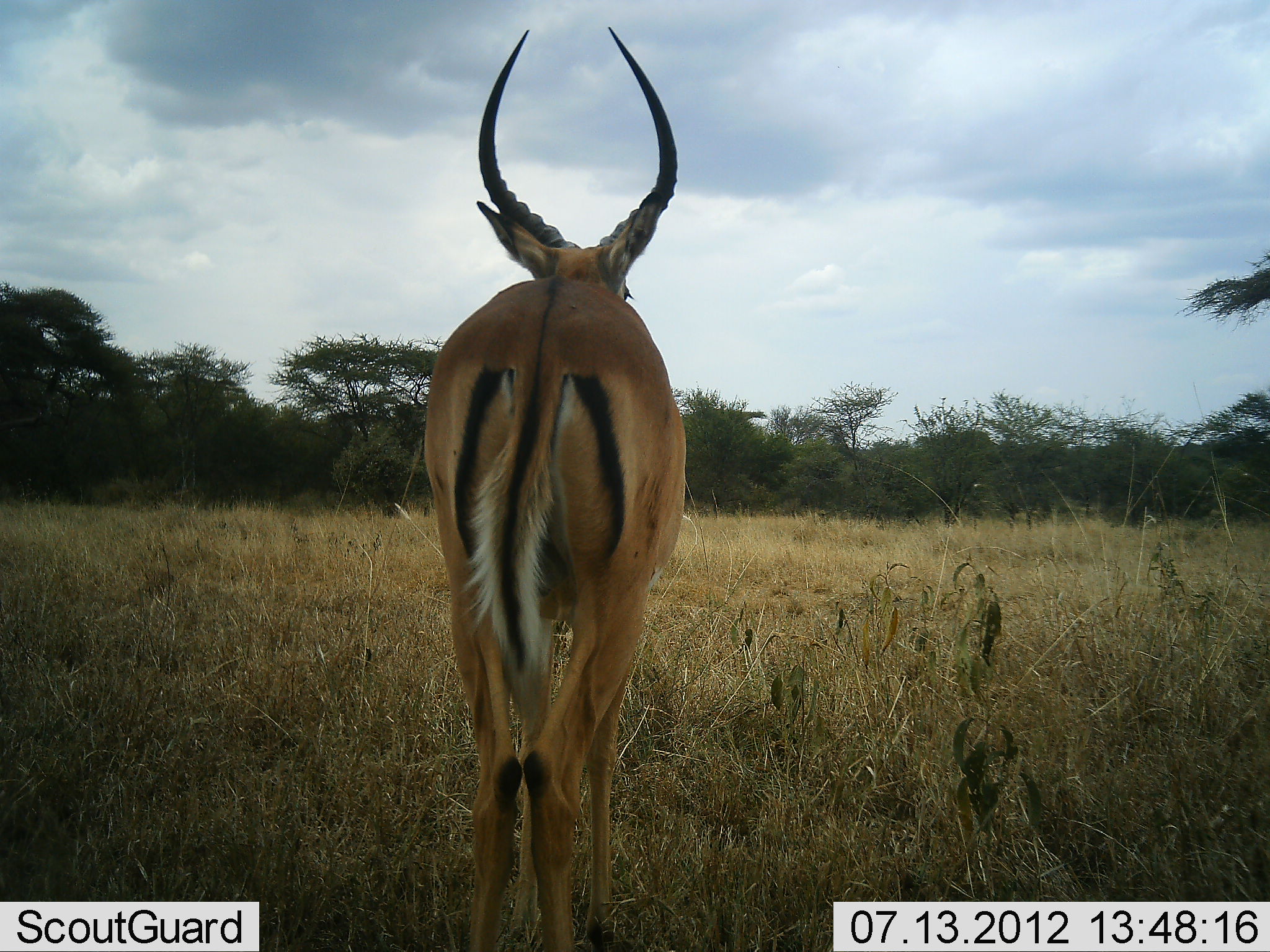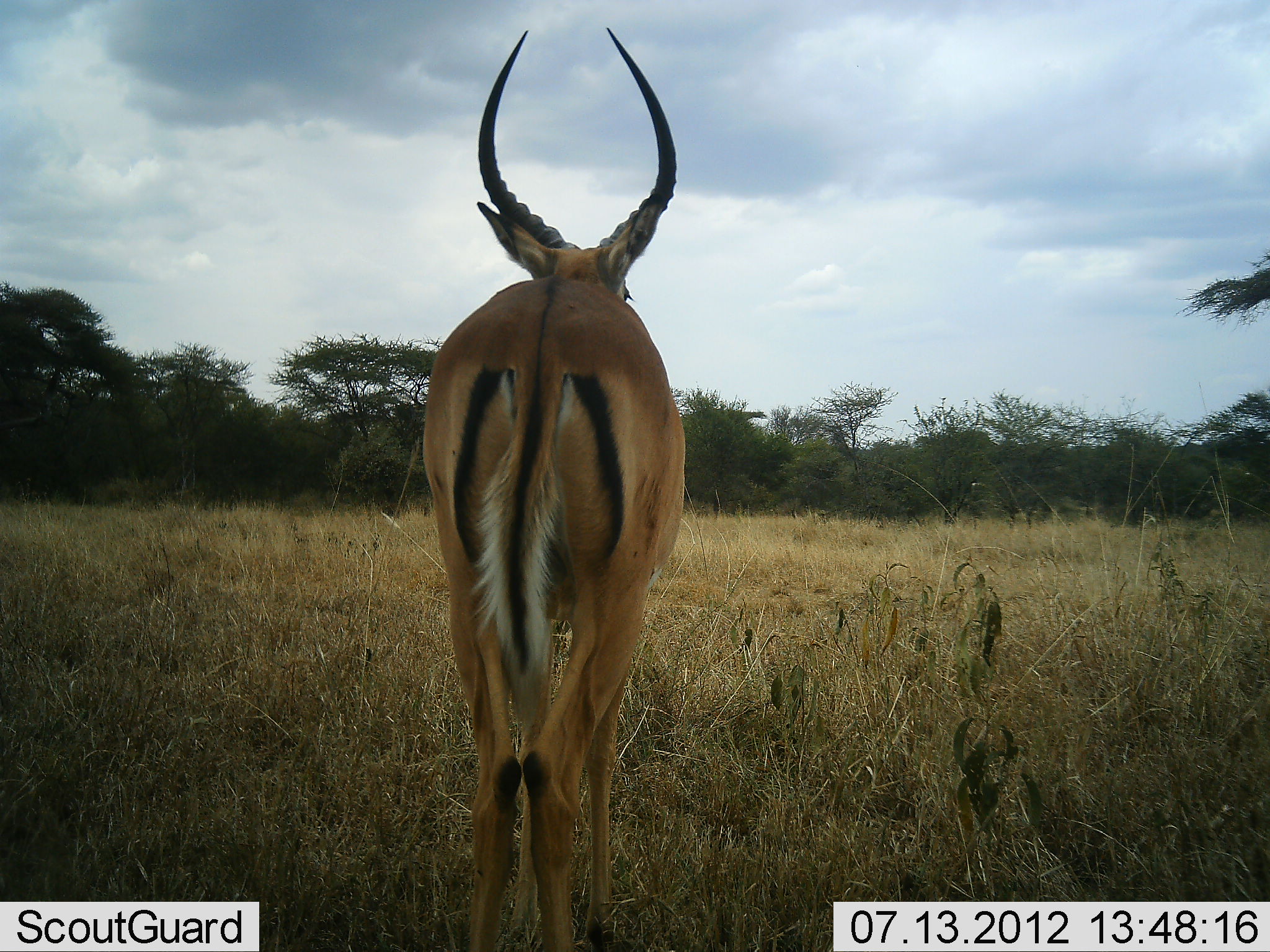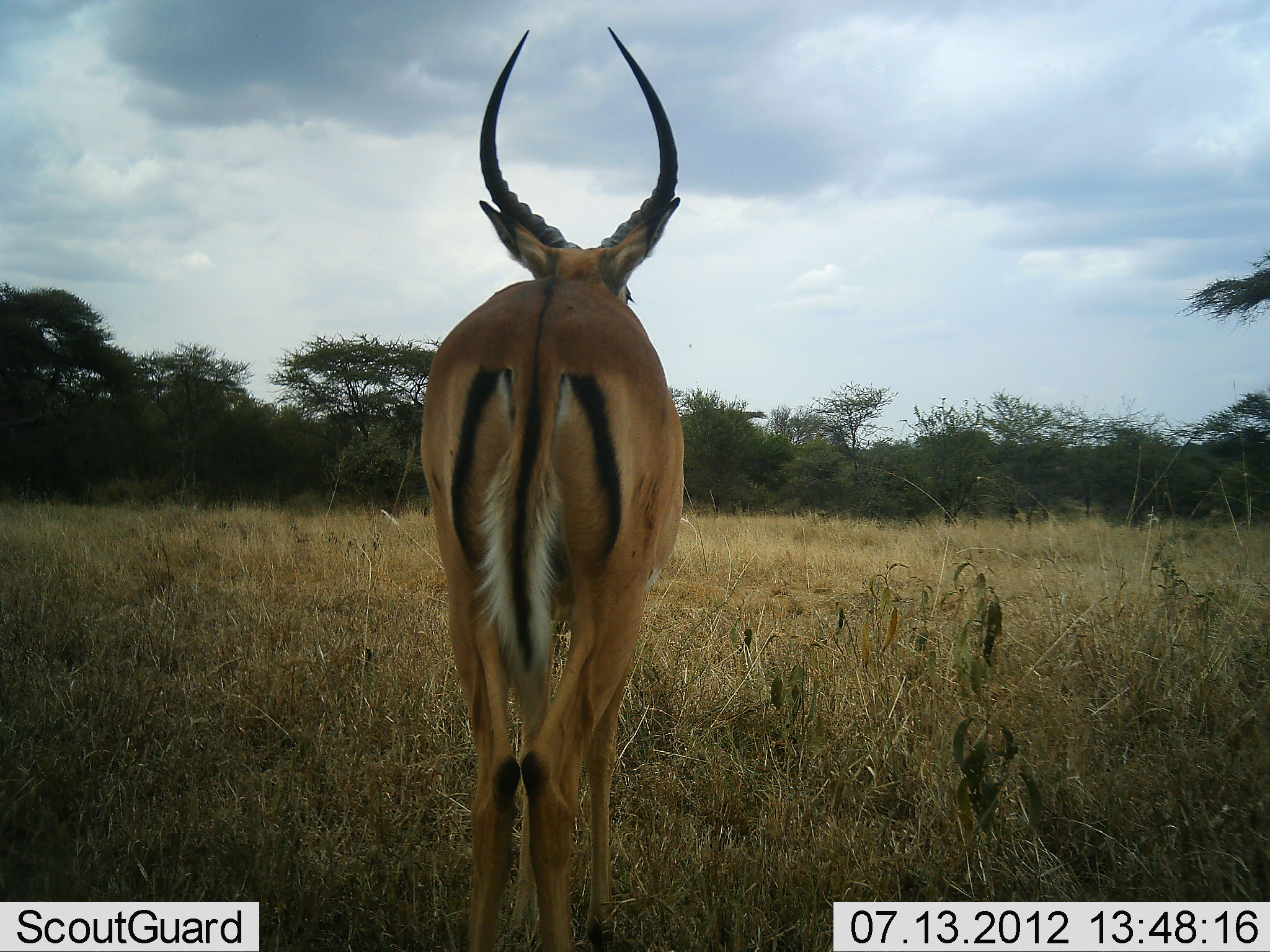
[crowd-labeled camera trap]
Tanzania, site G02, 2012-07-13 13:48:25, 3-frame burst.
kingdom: Animalia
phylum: Chordata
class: Mammalia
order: Artiodactyla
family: Bovidae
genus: Aepyceros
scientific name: Aepyceros melampus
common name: impala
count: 1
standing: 100%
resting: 0%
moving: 0%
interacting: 0%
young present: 0%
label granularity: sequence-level